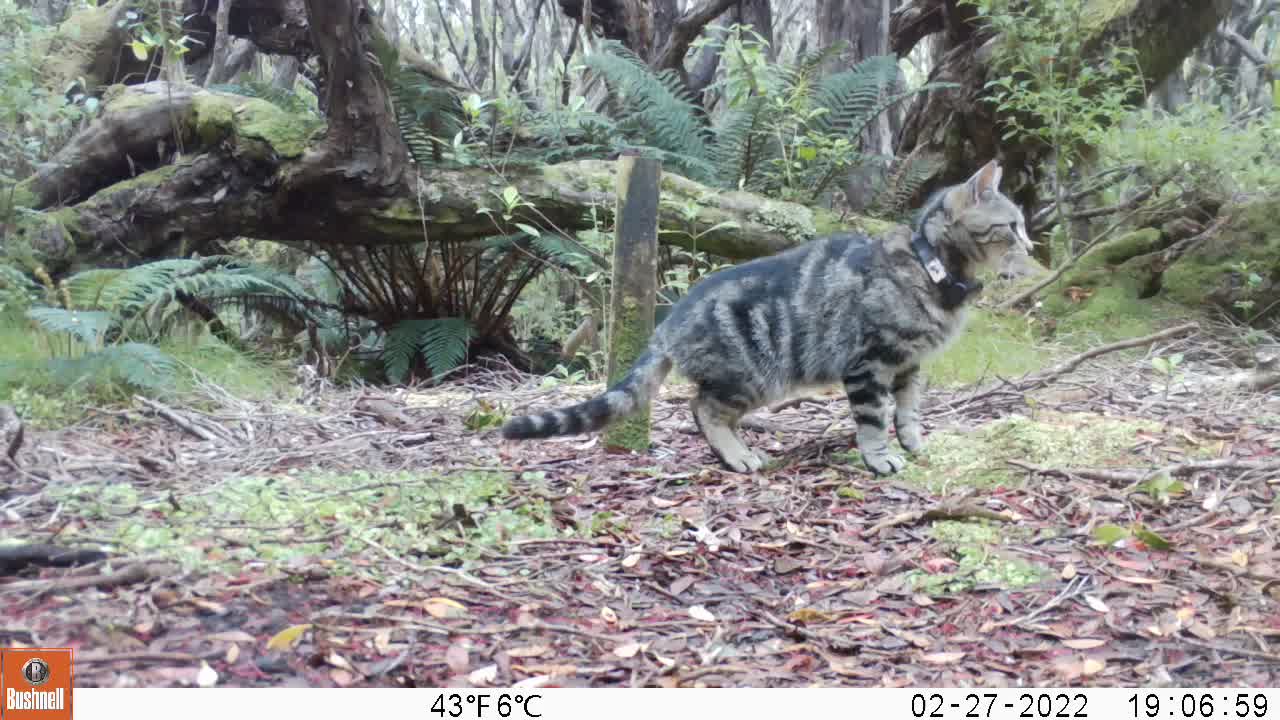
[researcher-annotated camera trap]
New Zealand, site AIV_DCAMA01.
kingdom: Animalia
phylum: Chordata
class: Mammalia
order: Carnivora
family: Felidae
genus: Felis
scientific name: Felis catus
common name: domestic cat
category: cat